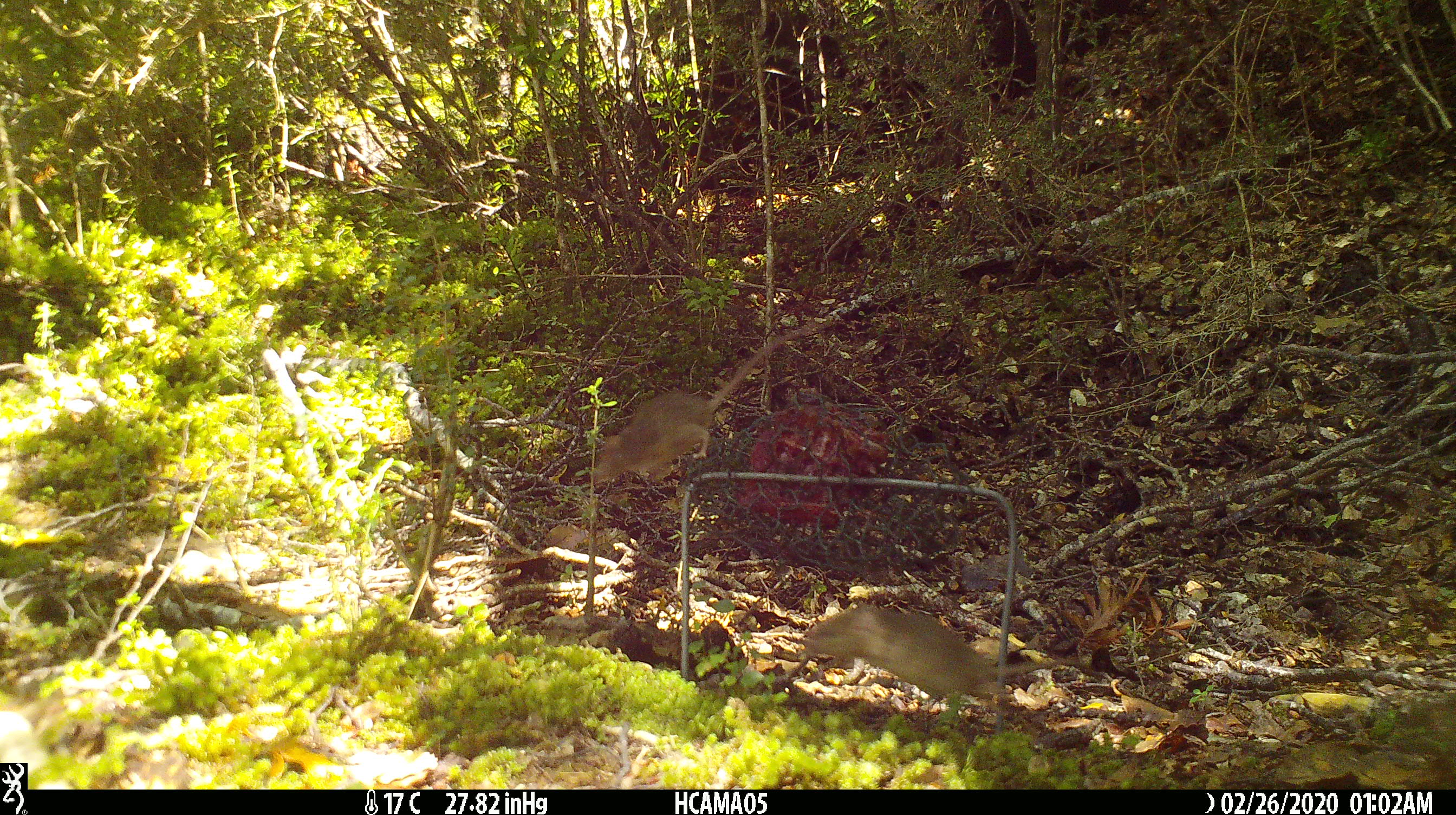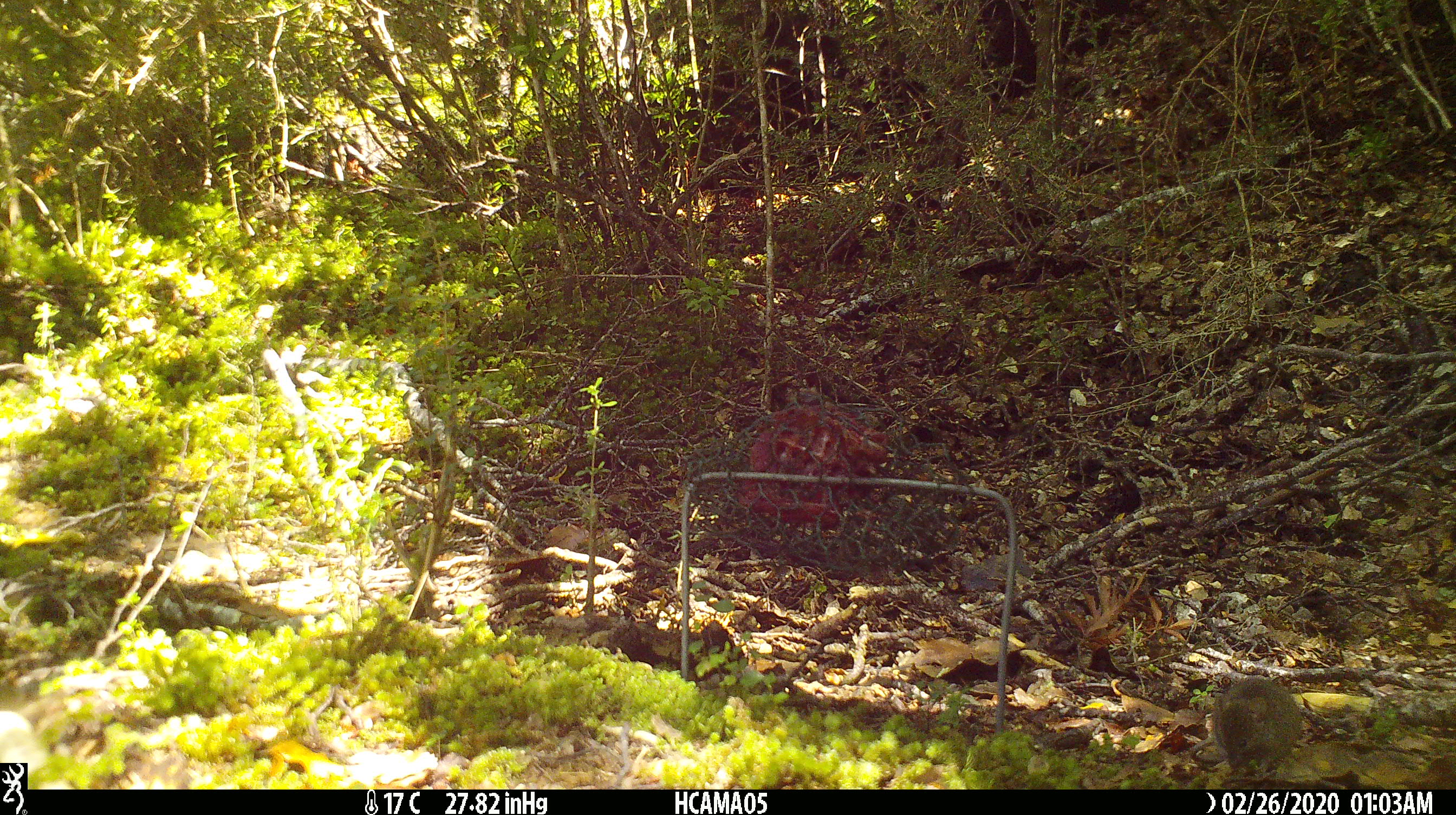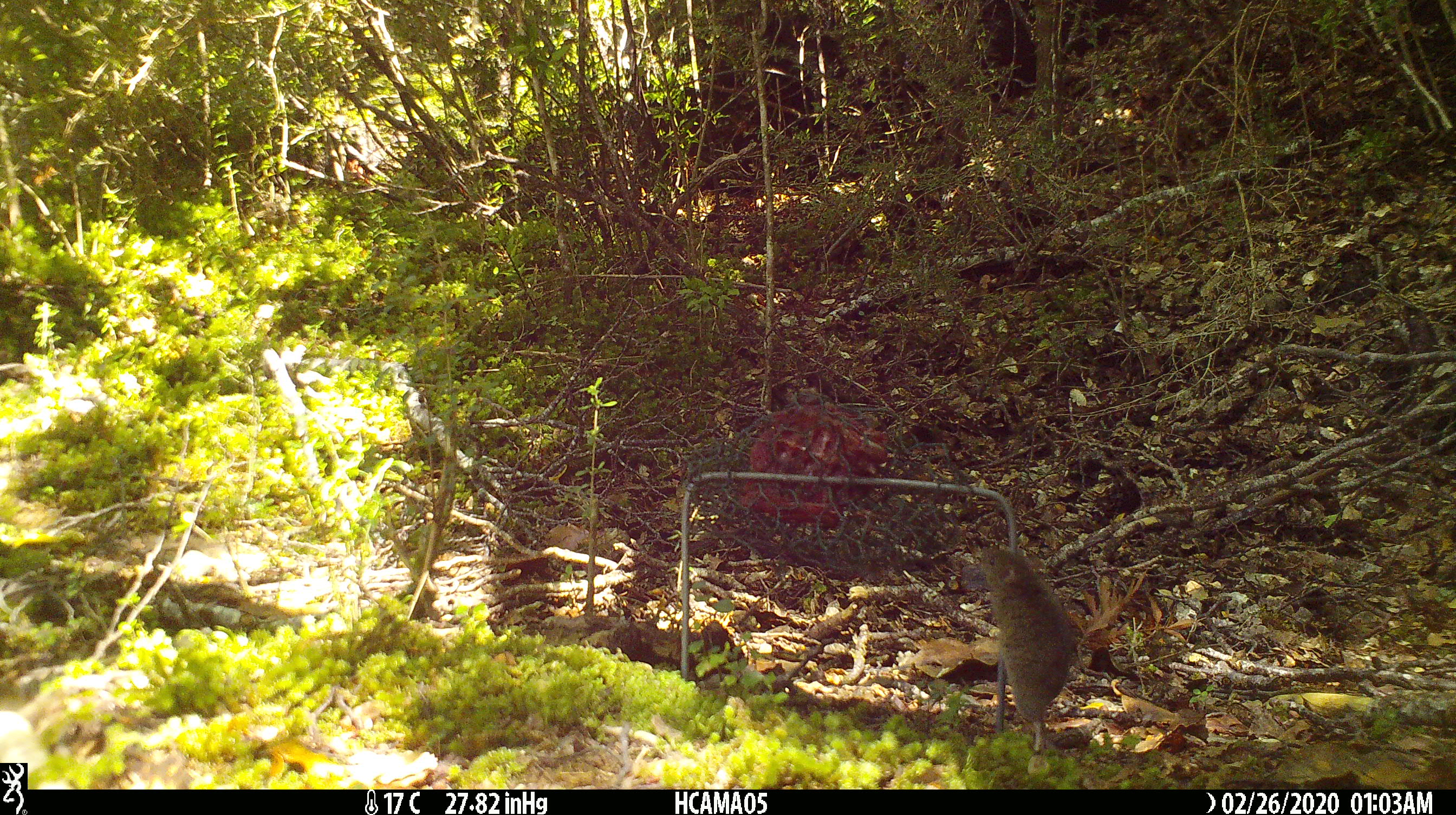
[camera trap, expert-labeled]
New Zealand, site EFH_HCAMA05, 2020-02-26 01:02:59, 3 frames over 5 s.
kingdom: Animalia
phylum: Chordata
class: Mammalia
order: Rodentia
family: Muridae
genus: Mus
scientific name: Mus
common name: mouse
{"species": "mouse (Mus)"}